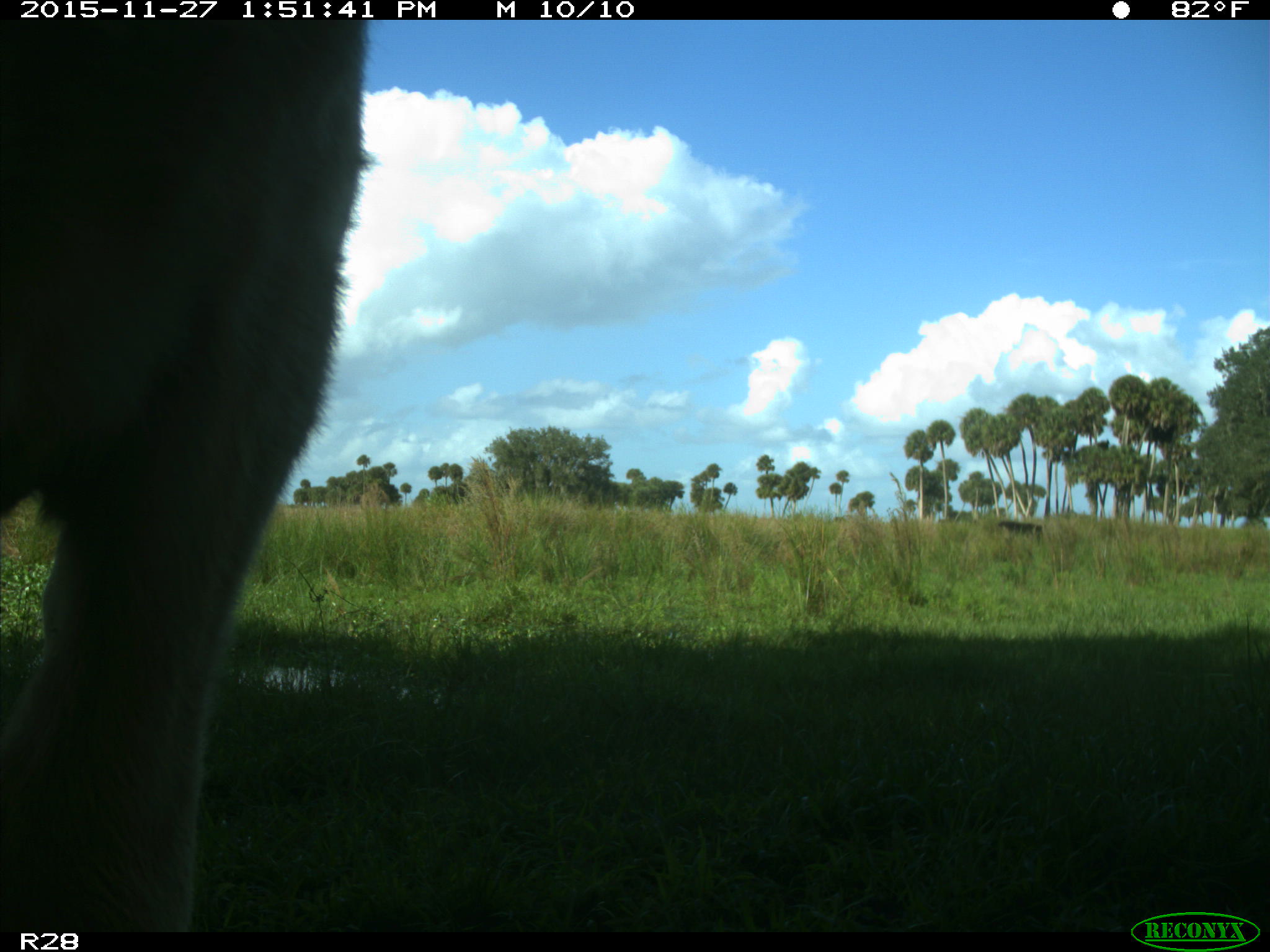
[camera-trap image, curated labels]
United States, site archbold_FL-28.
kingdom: Animalia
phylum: Chordata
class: Mammalia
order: Artiodactyla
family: Bovidae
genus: Bos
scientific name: Bos taurus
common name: domestic cow